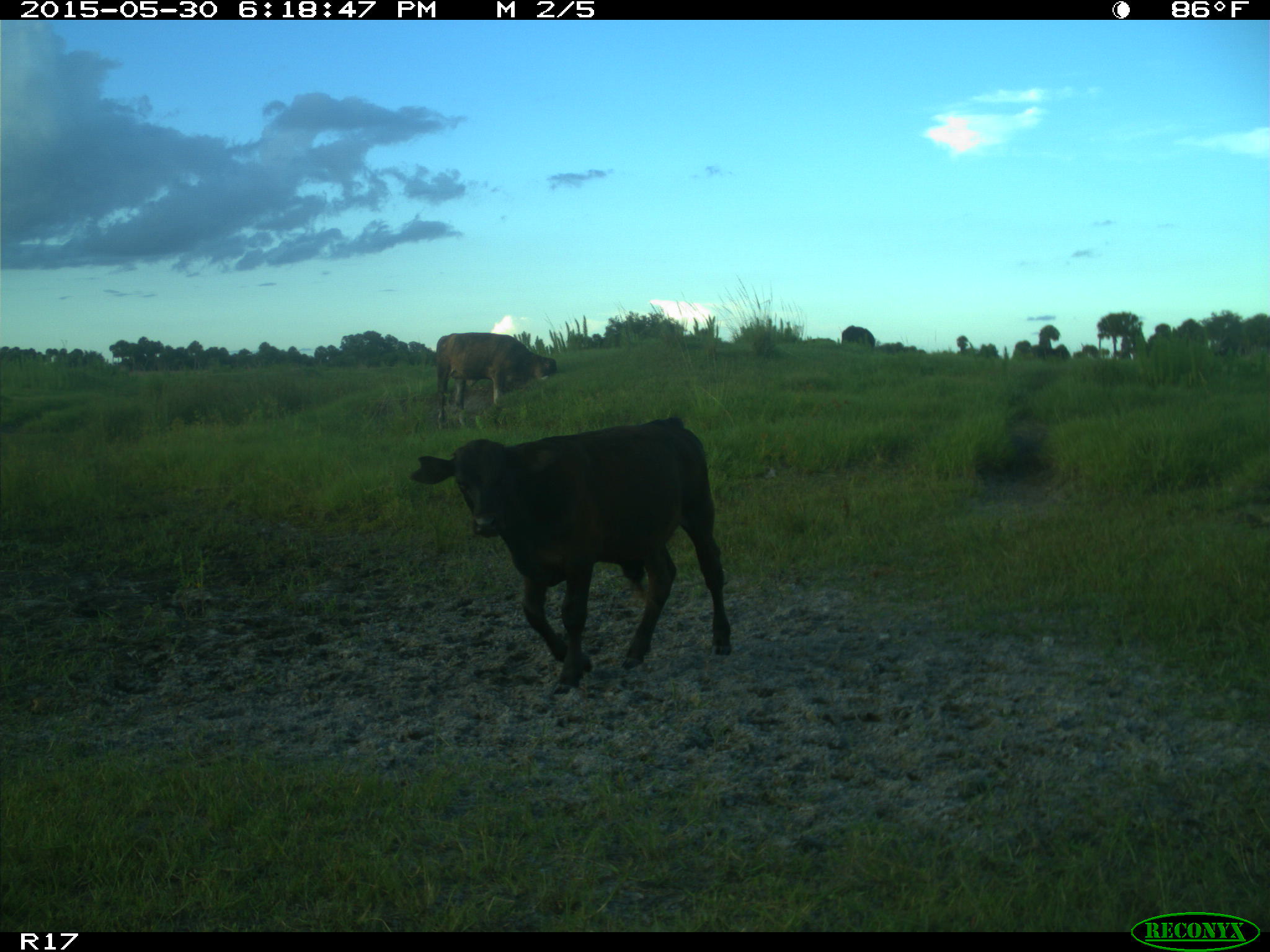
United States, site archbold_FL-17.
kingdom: Animalia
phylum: Chordata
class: Mammalia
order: Artiodactyla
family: Bovidae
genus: Bos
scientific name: Bos taurus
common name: domestic cow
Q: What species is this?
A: Bos taurus (domestic cow).